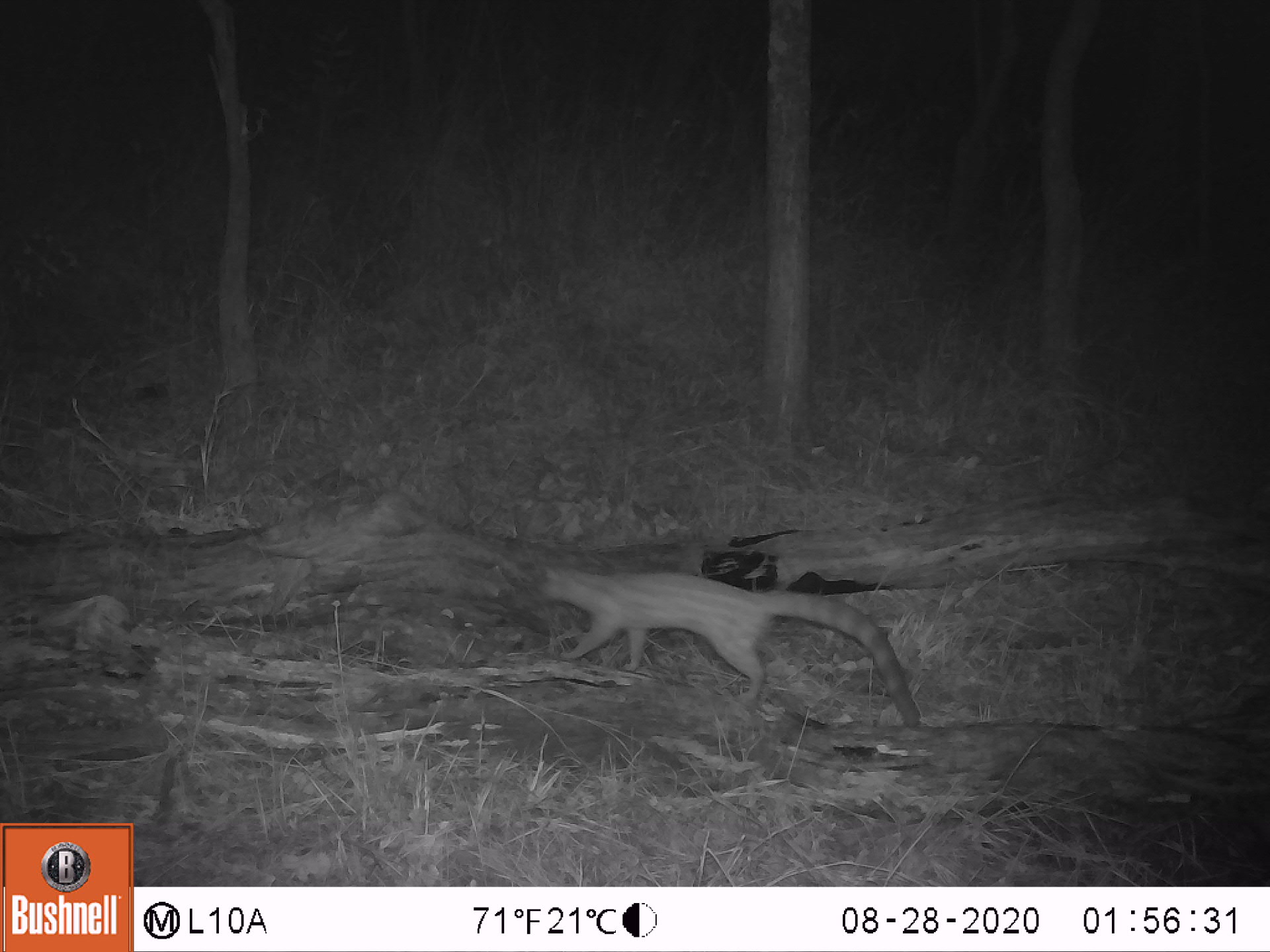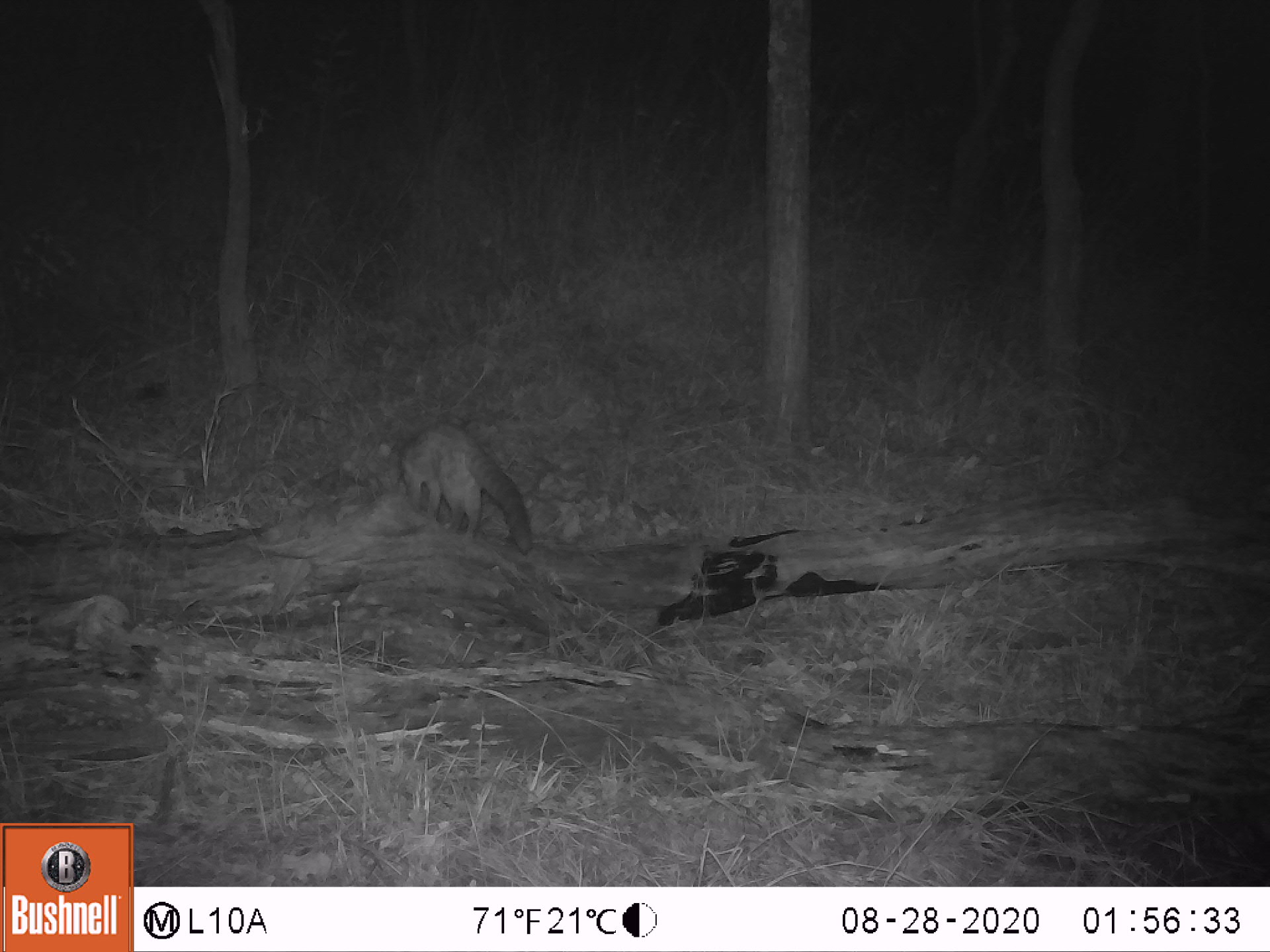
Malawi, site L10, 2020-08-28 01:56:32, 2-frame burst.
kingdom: Animalia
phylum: Chordata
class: Mammalia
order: Carnivora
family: Viverridae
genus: Genetta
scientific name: Genetta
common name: genet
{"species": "genet (Genetta)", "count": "1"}